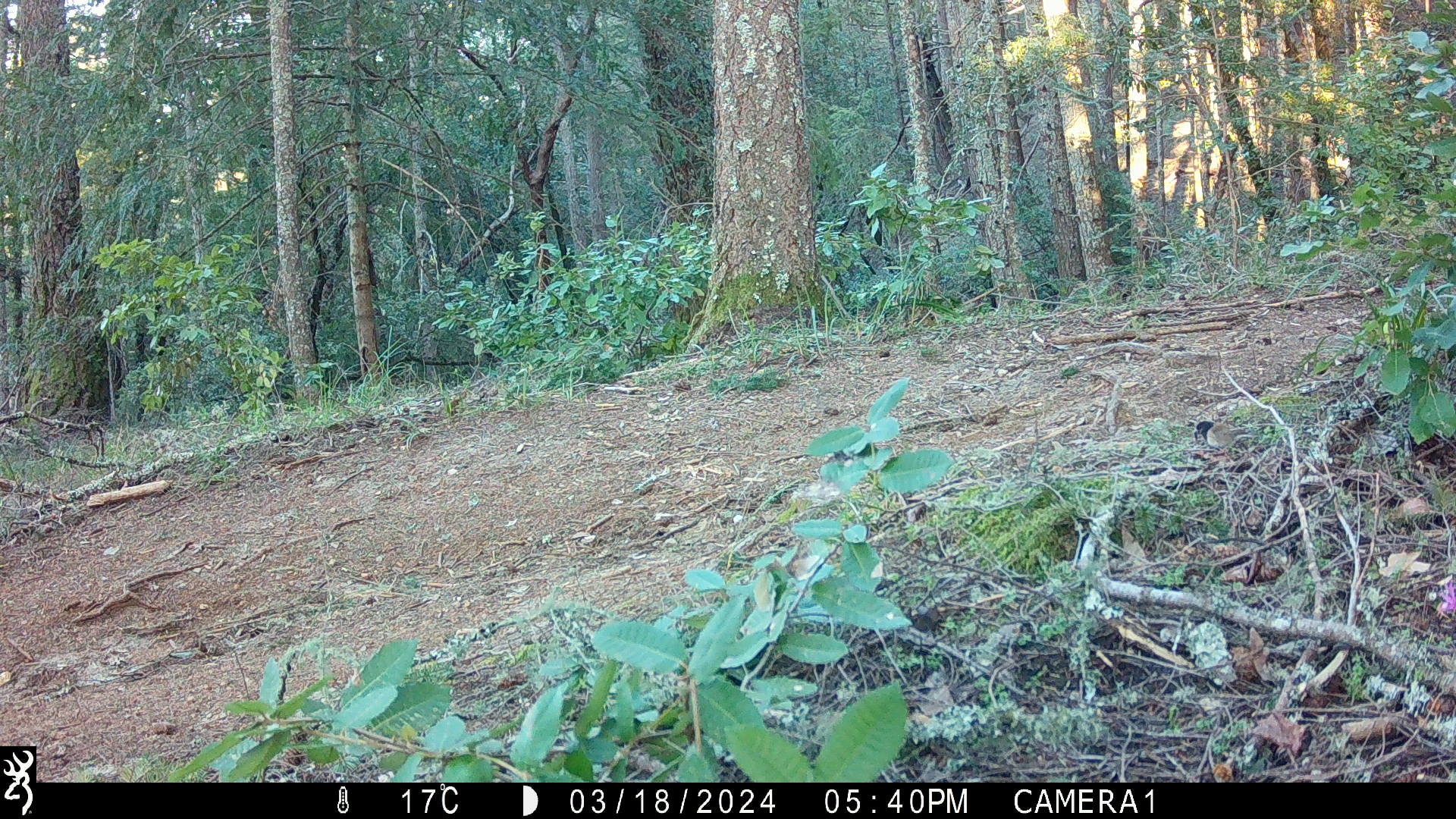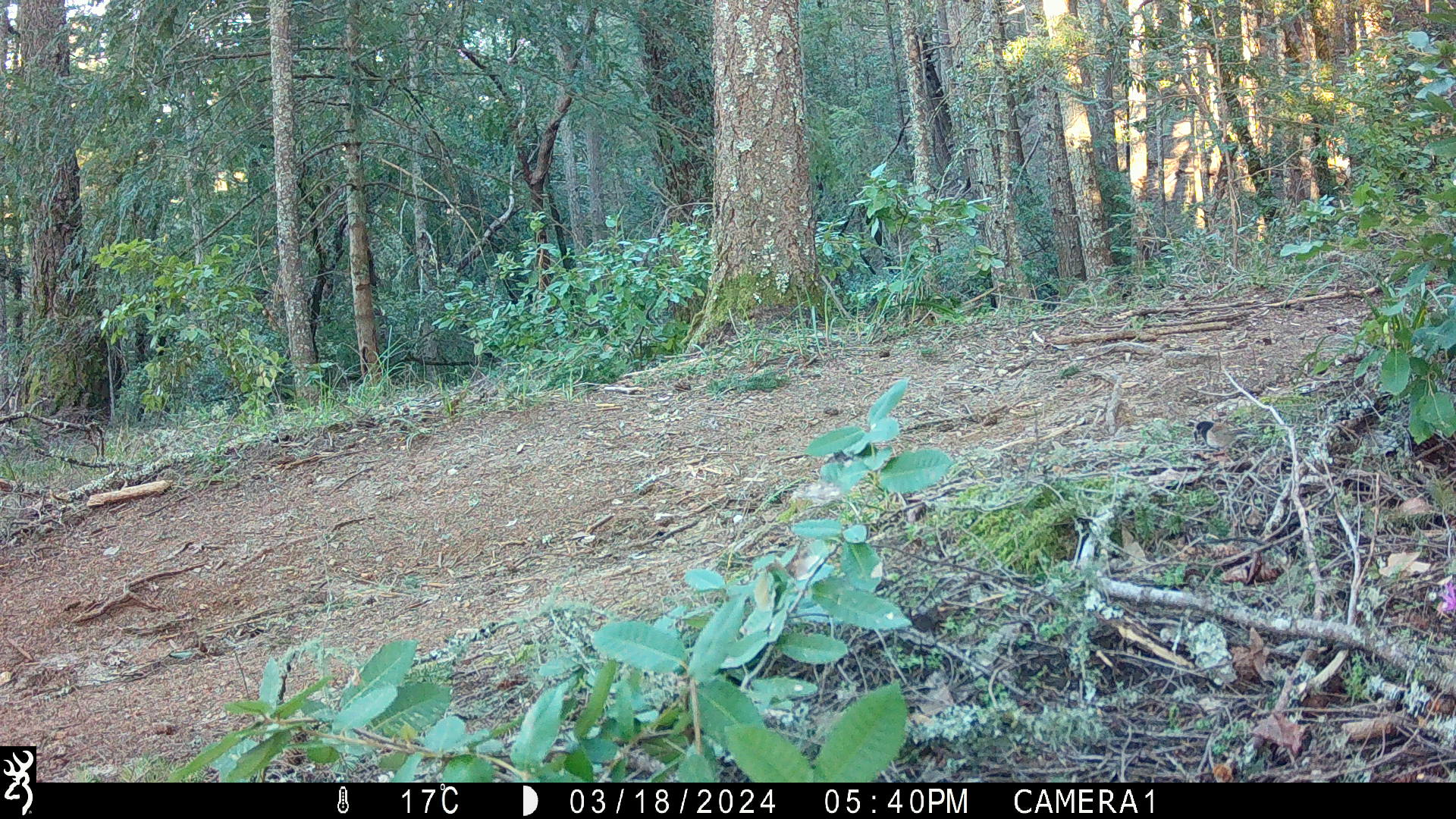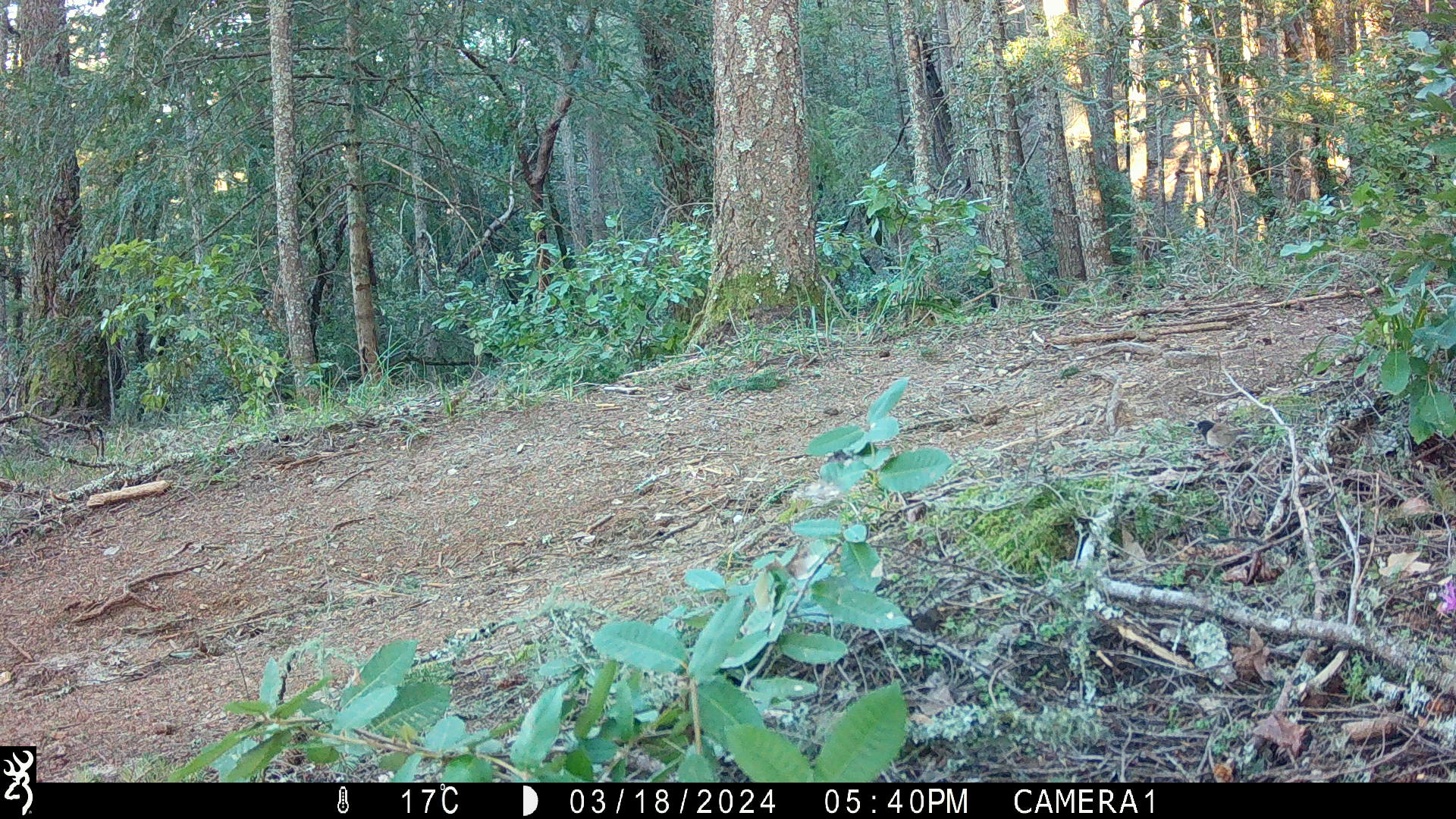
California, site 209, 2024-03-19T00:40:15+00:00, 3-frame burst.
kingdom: Animalia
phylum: Chordata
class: Aves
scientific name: Aves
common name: bird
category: unknown bird